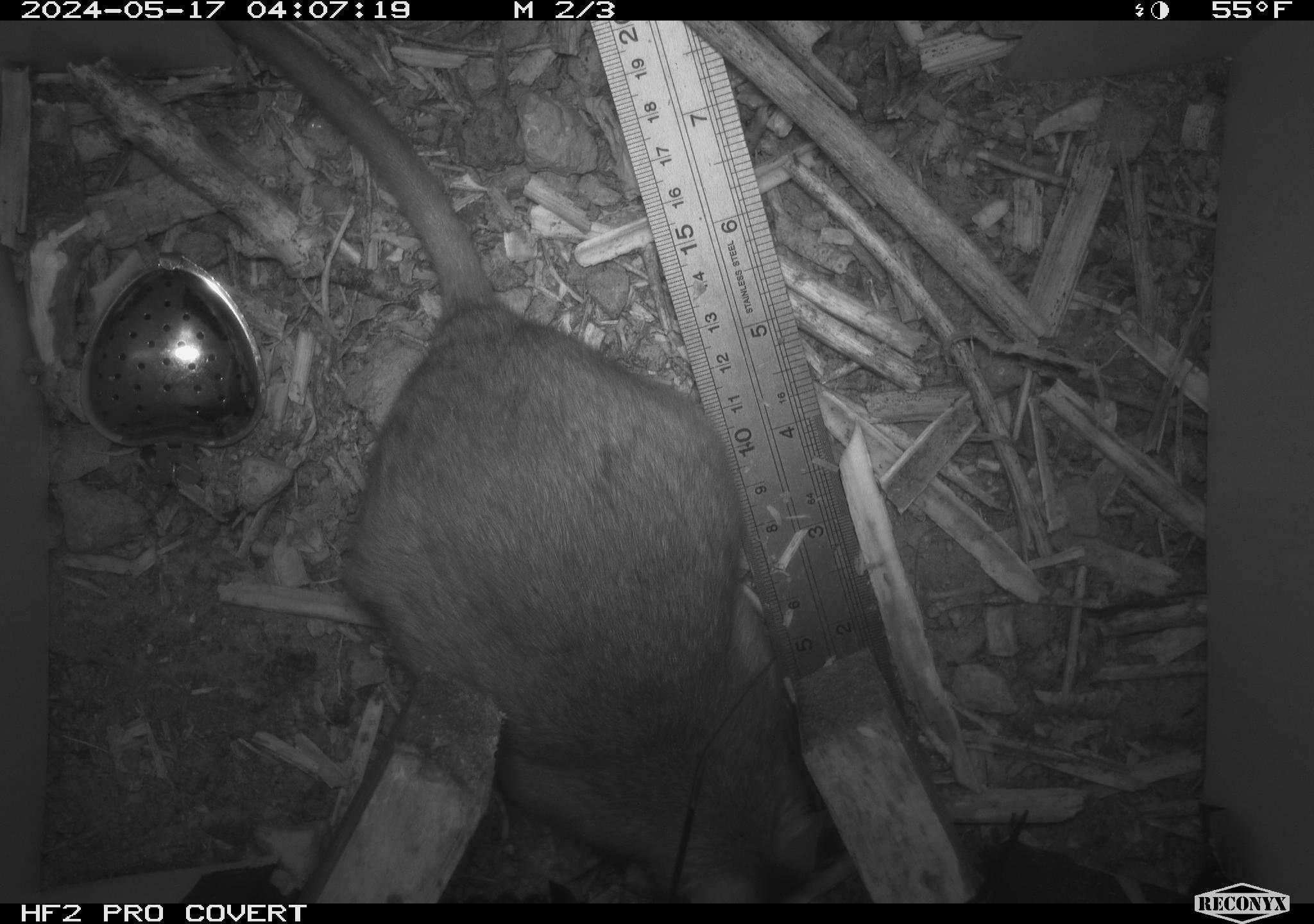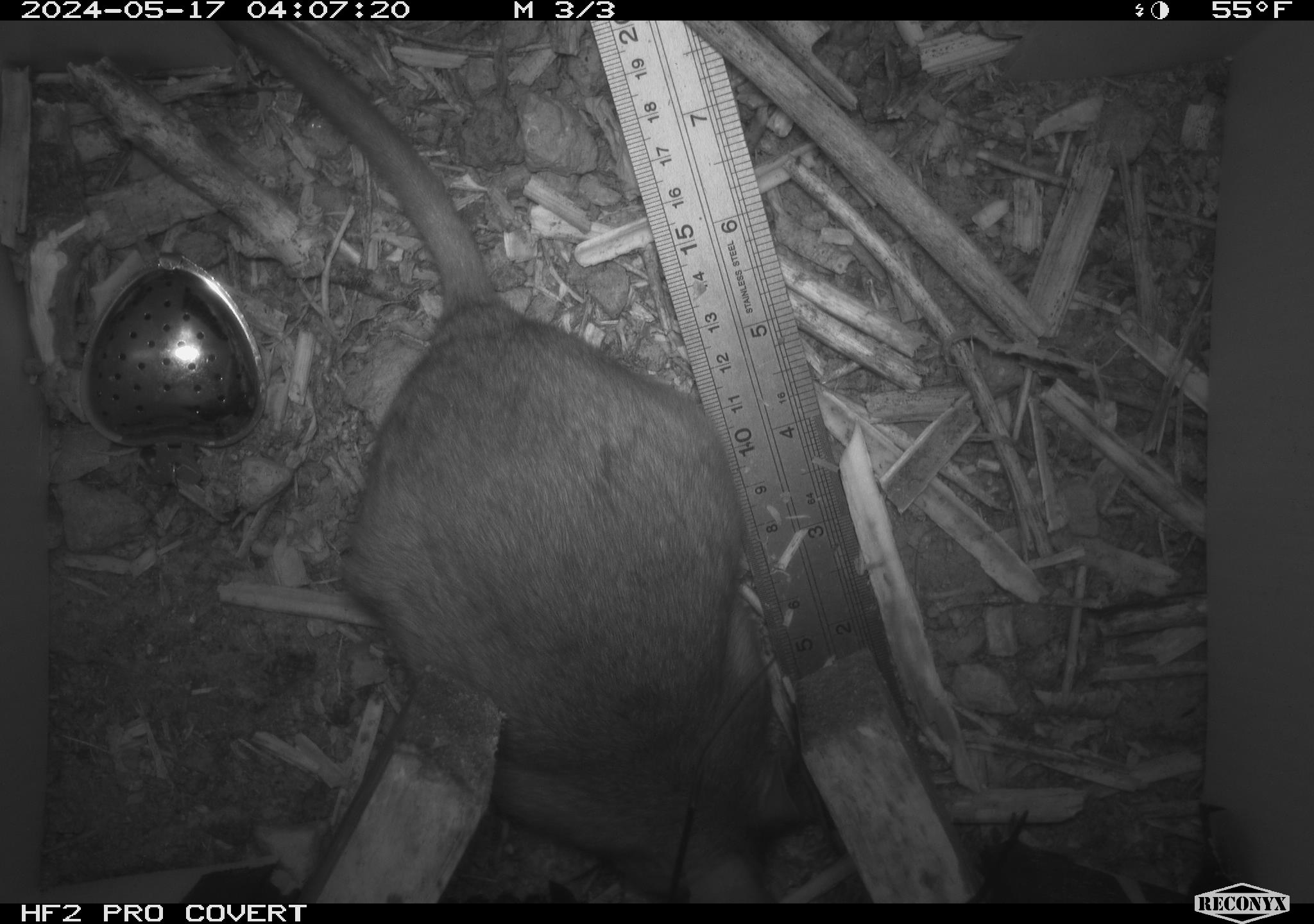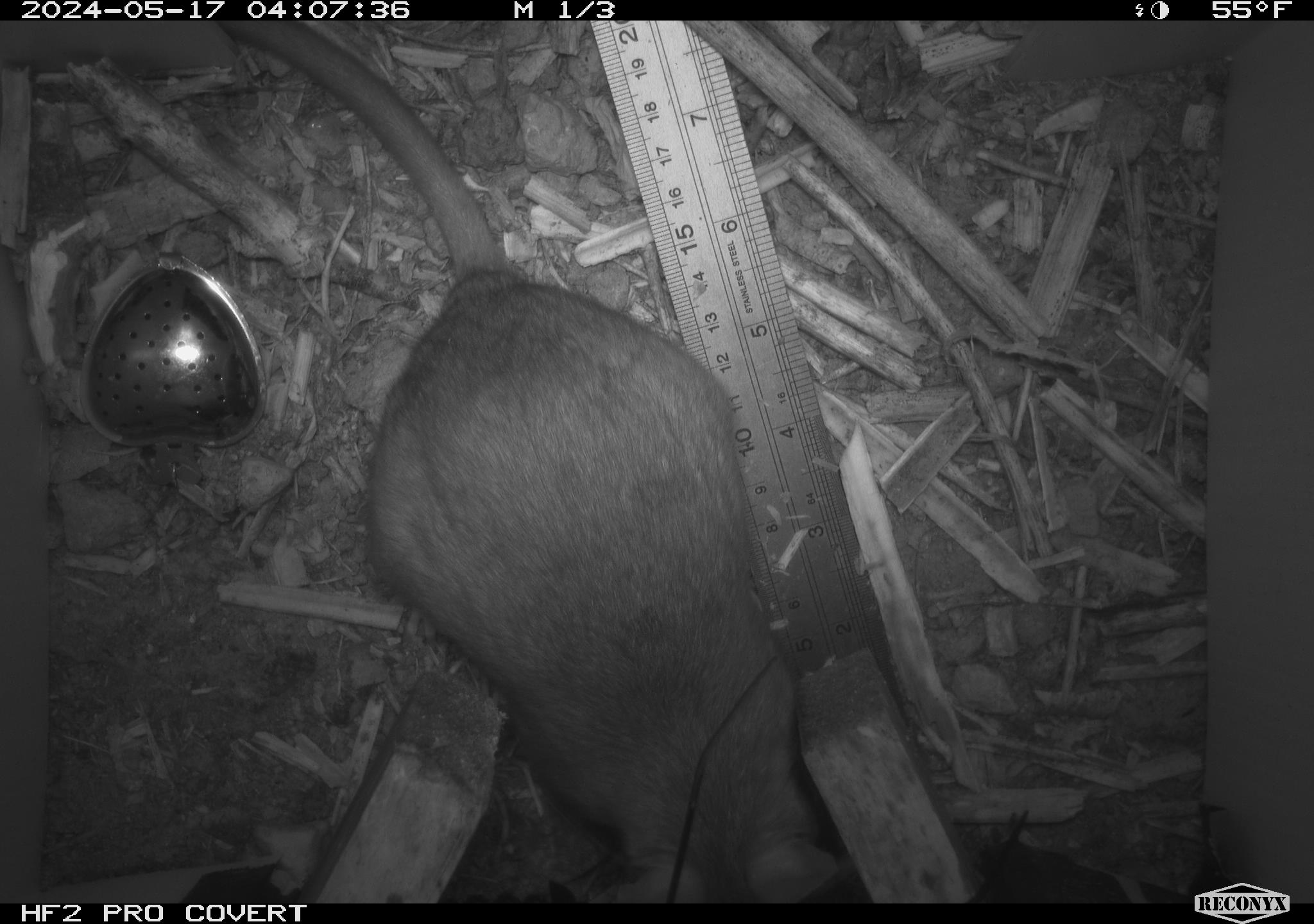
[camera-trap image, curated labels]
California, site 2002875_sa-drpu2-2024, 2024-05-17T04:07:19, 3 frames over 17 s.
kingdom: Animalia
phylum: Chordata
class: Mammalia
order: Rodentia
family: Cricetidae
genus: Neotoma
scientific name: Neotoma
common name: pack rat or woodrat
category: neotoma species